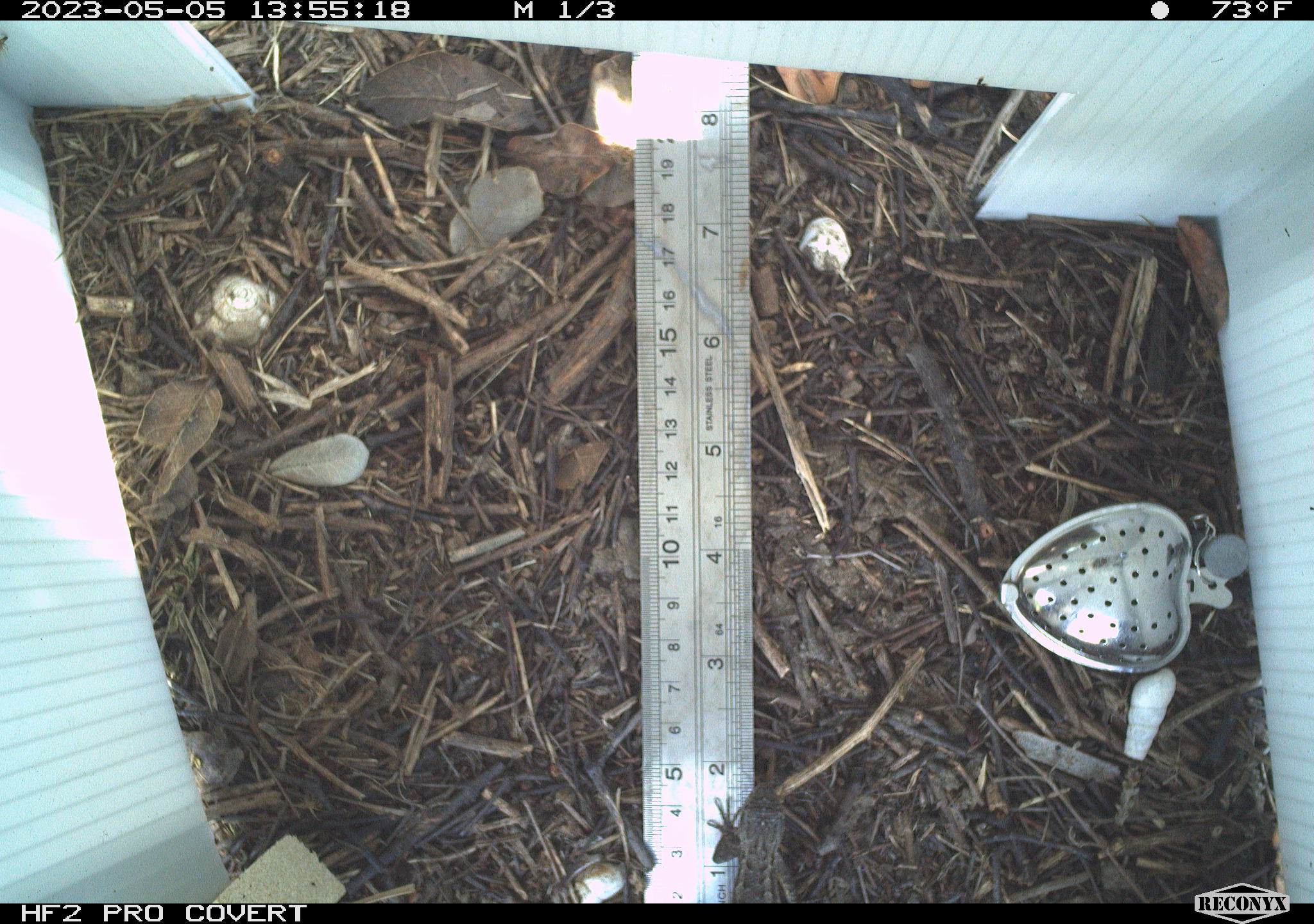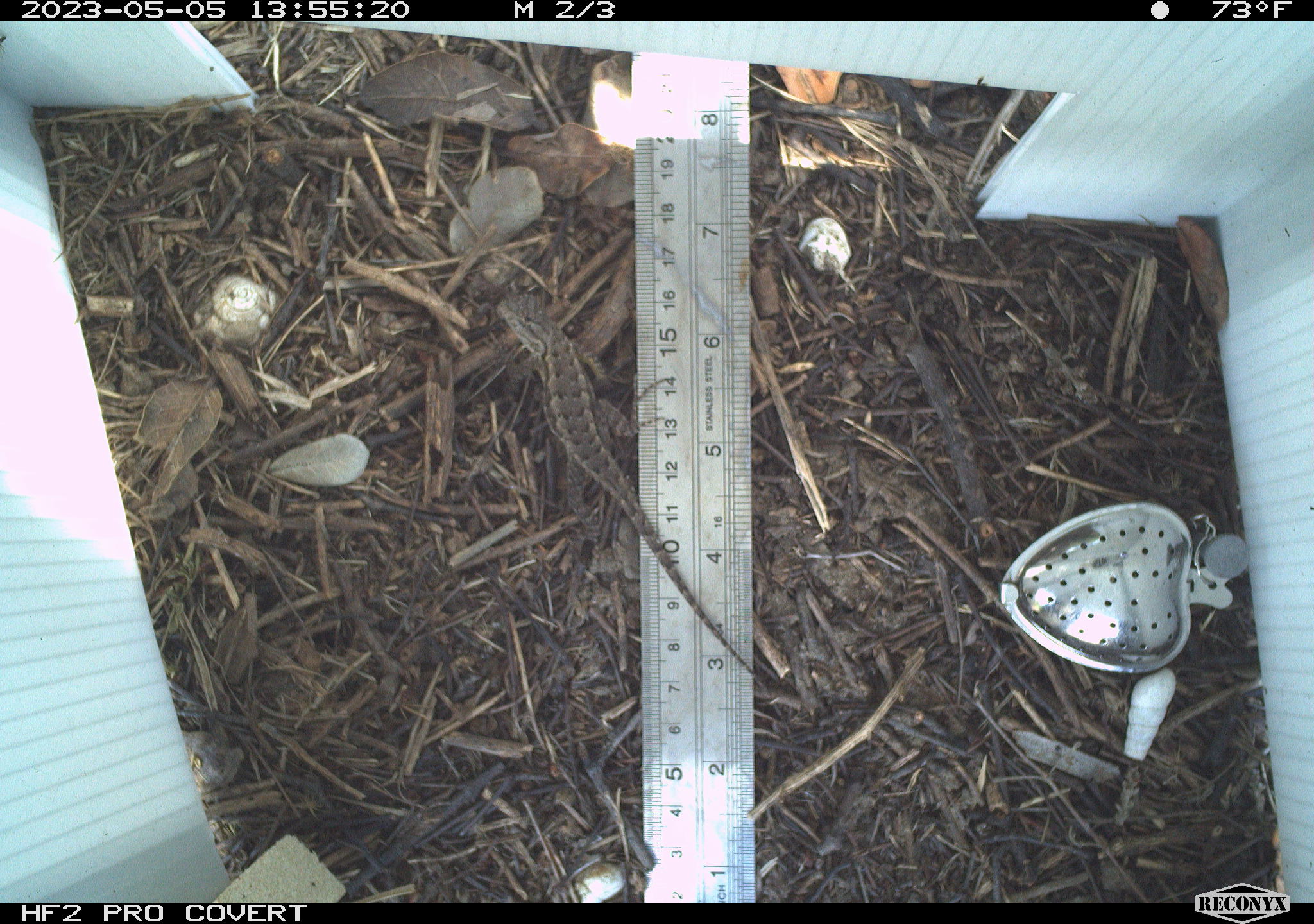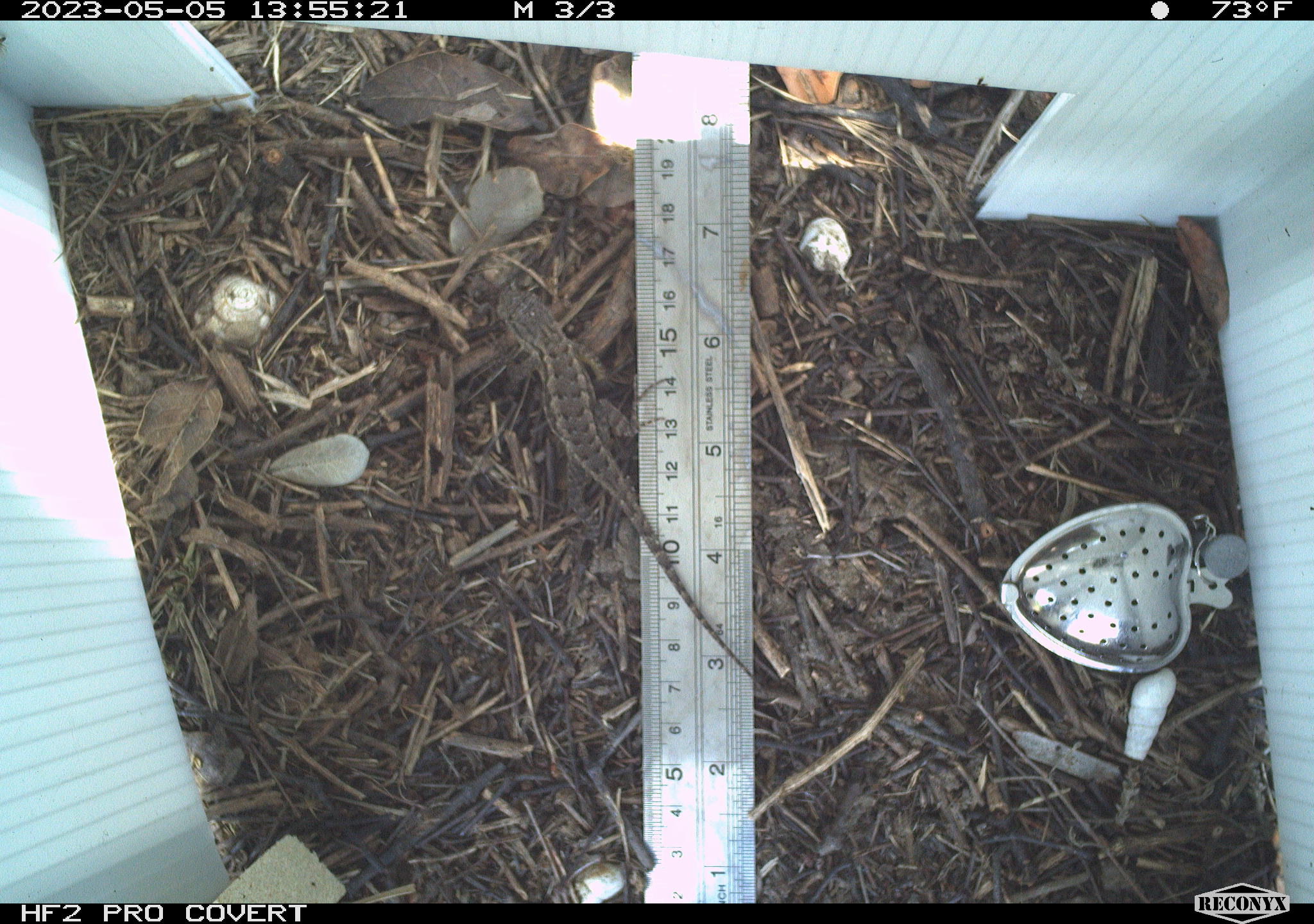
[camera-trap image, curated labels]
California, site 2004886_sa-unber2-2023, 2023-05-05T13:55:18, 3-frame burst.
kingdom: Animalia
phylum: Chordata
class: Reptilia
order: Squamata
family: Phrynosomatidae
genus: Sceloporus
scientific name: Sceloporus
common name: spiny lizards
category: sceloporus species